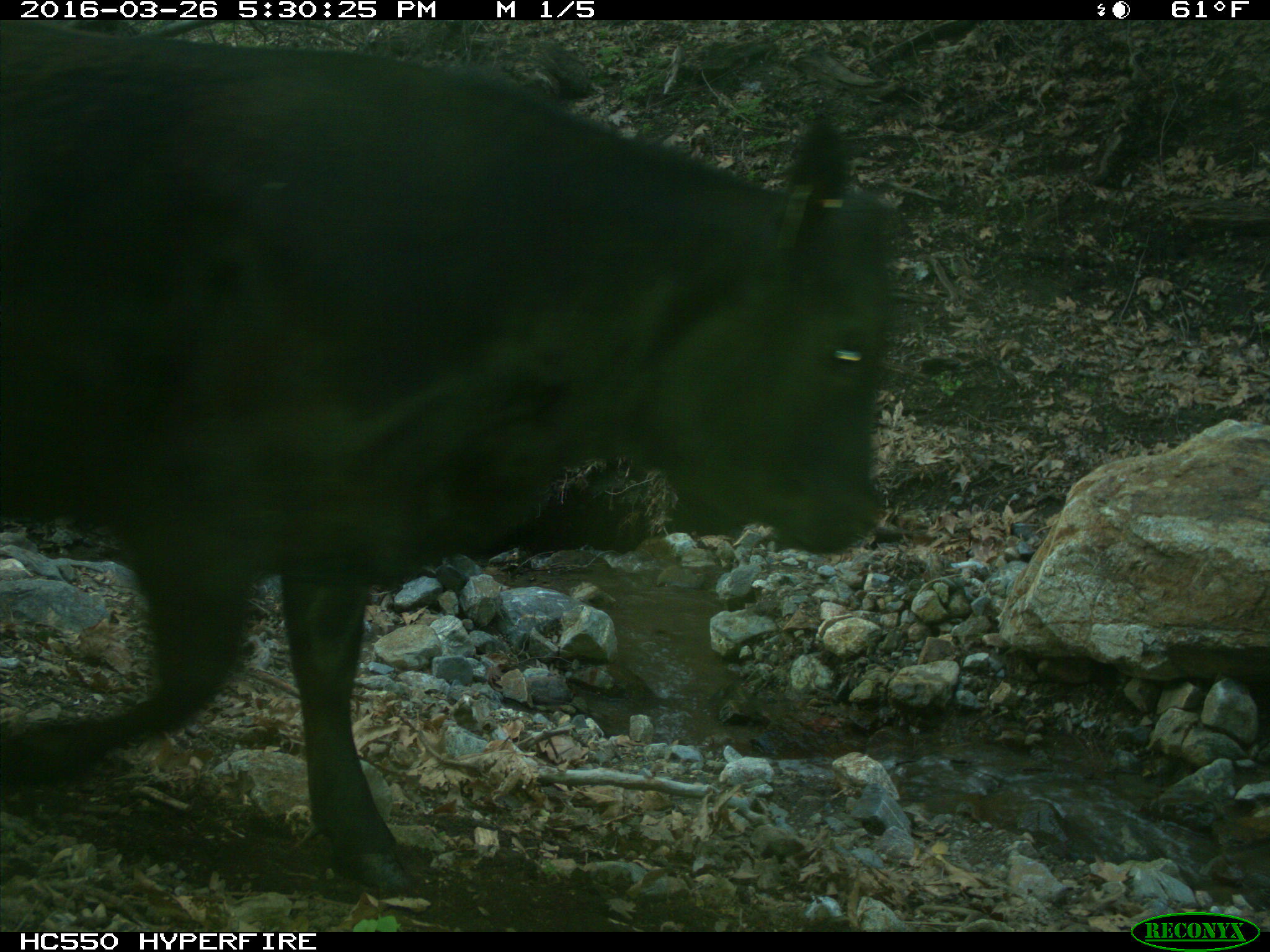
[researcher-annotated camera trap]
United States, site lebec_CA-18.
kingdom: Animalia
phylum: Chordata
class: Mammalia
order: Artiodactyla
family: Bovidae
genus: Bos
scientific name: Bos taurus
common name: domestic cow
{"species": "Bos taurus (domestic cow)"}